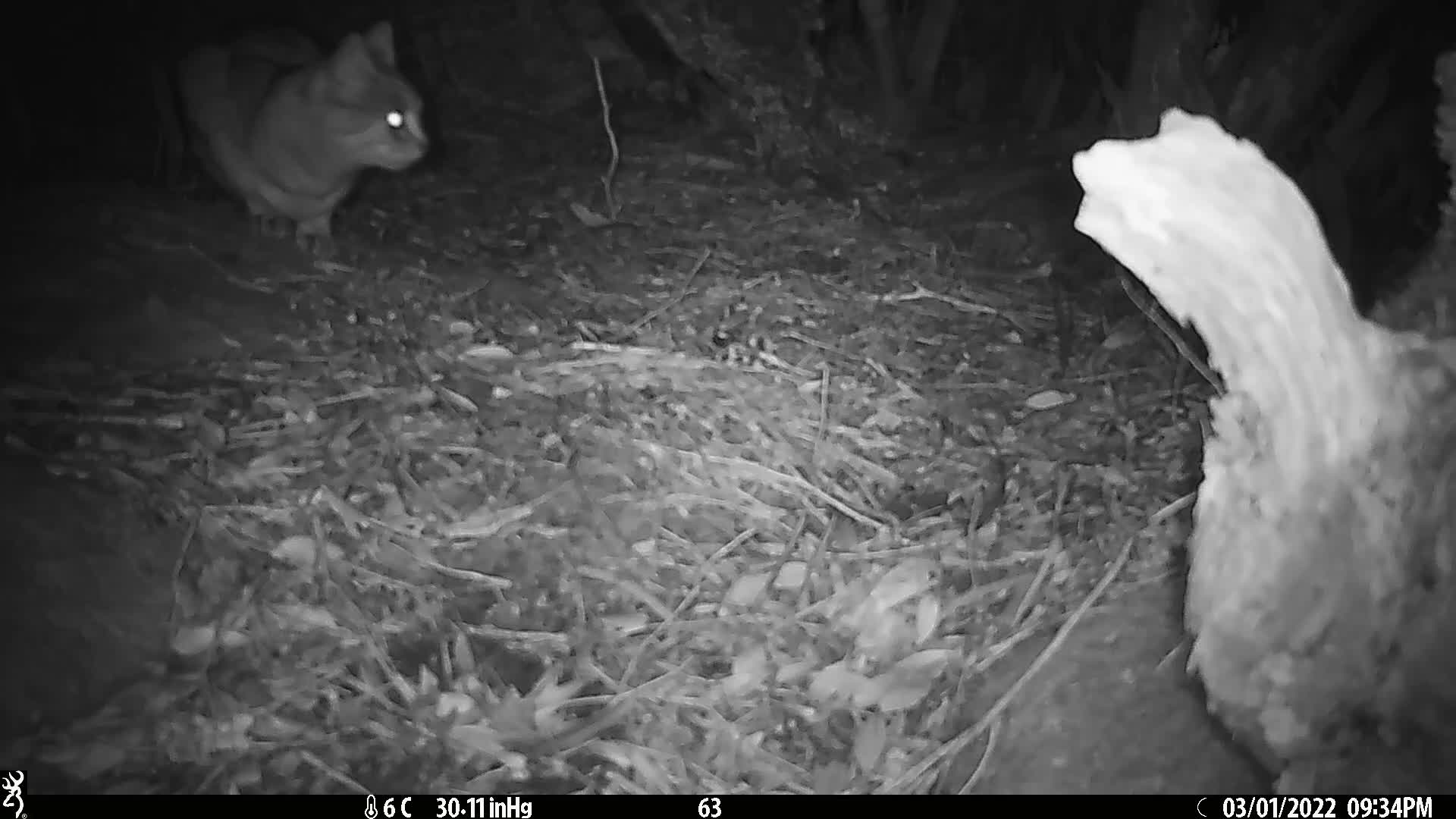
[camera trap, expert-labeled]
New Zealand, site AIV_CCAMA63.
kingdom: Animalia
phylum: Chordata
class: Mammalia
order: Carnivora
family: Felidae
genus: Felis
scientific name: Felis catus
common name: domestic cat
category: cat